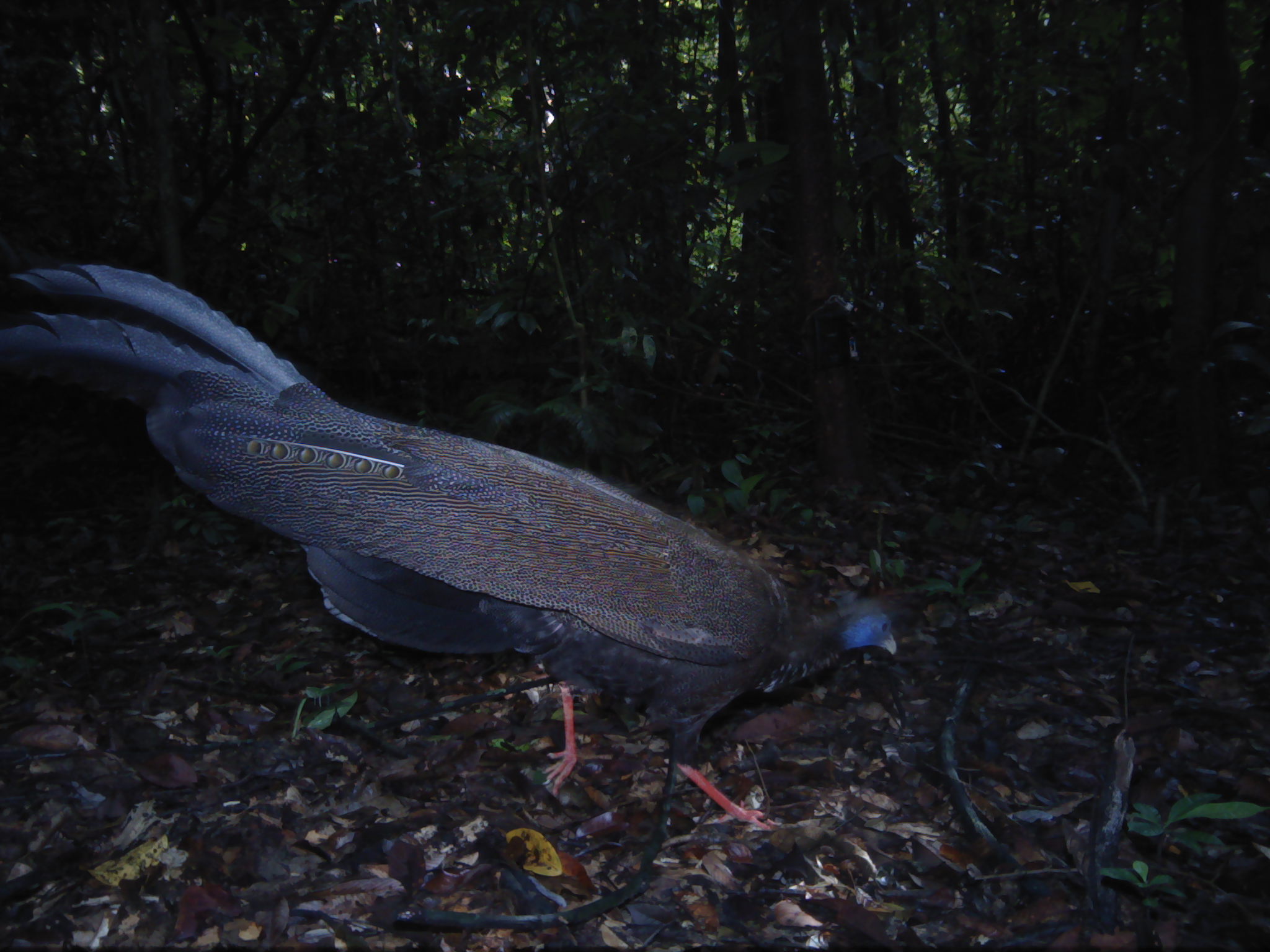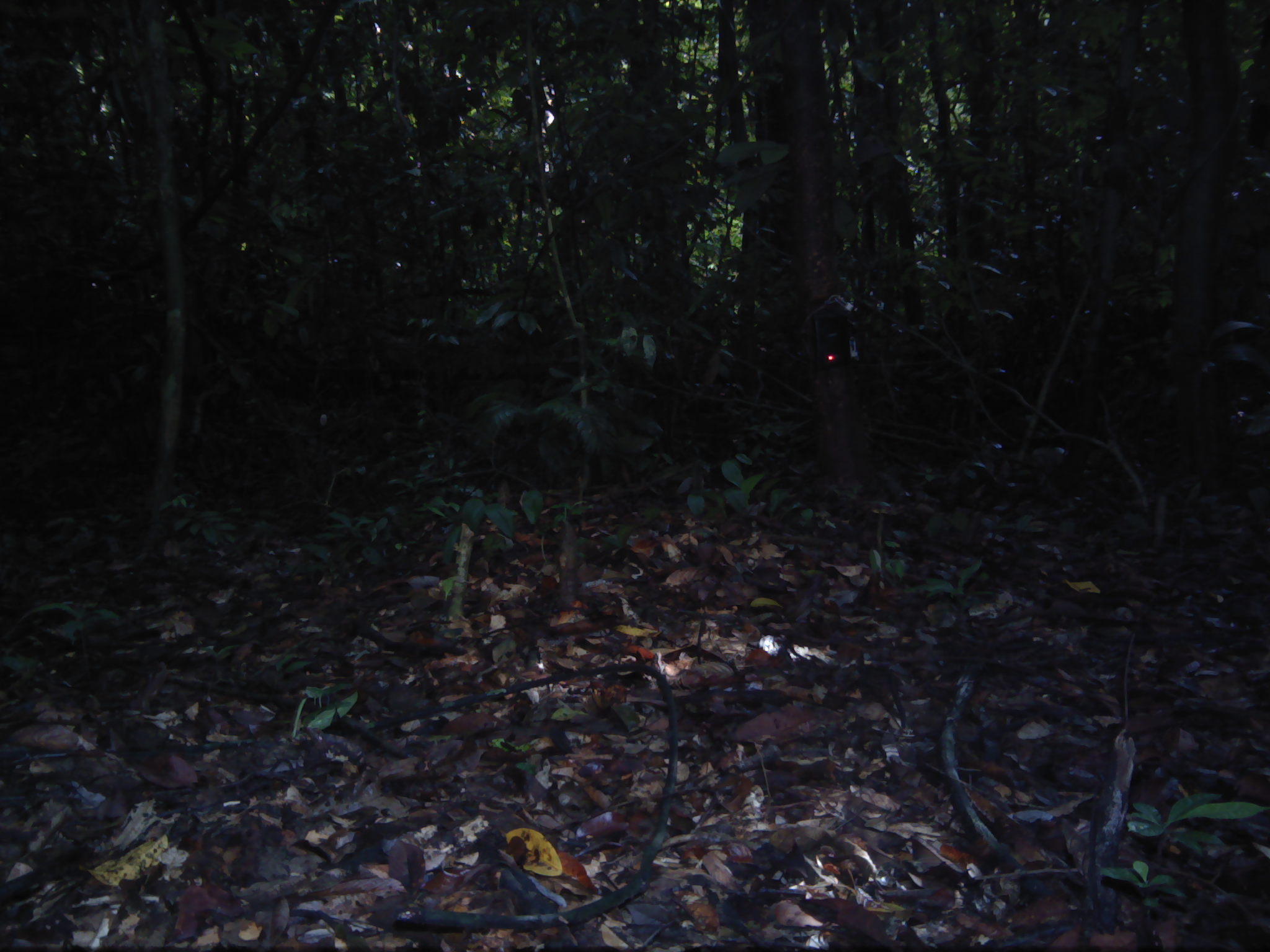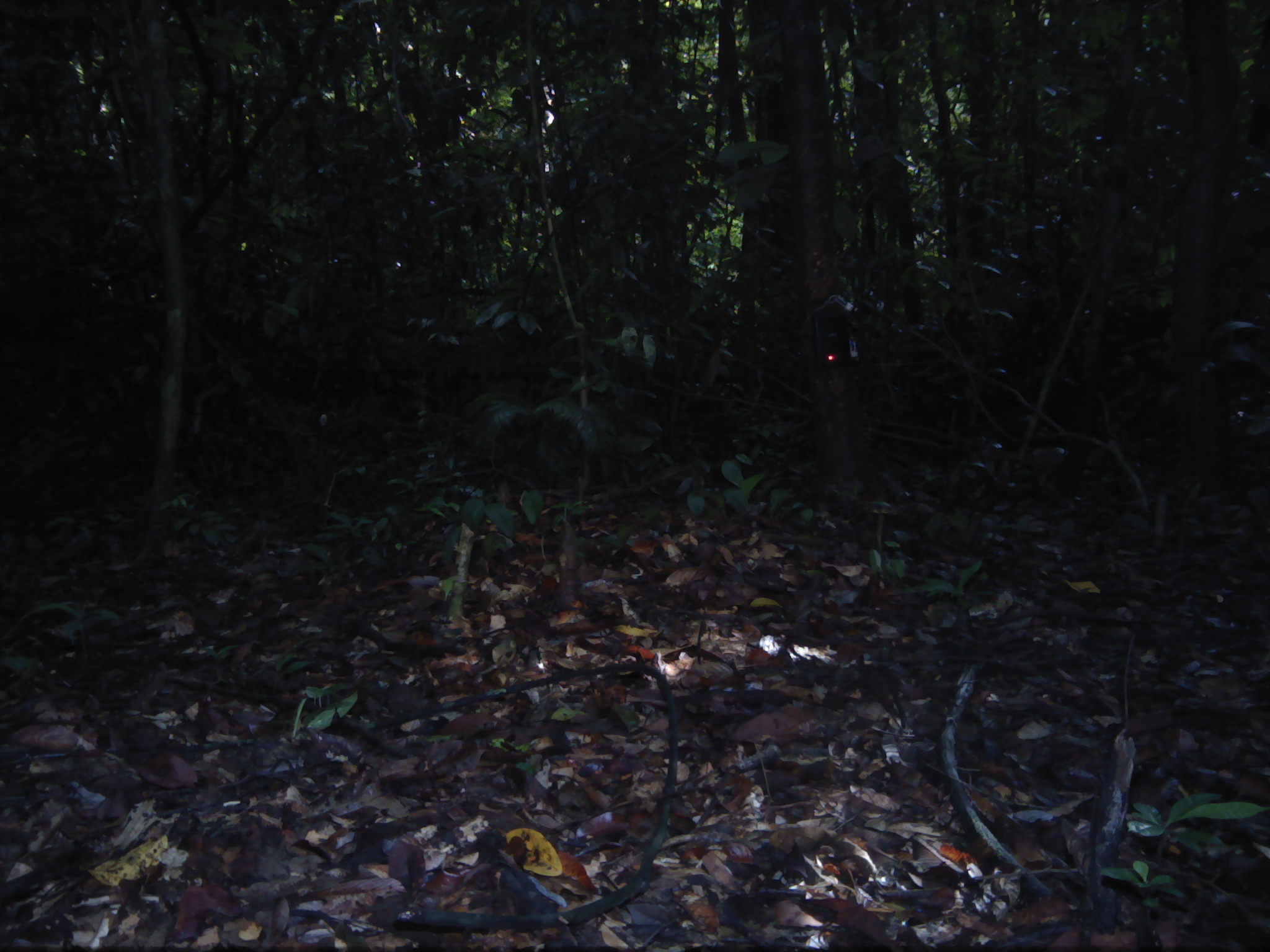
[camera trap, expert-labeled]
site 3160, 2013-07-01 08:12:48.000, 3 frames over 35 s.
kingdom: Animalia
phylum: Chordata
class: Aves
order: Galliformes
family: Phasianidae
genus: Argusianus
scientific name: Argusianus argus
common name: great argus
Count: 1.